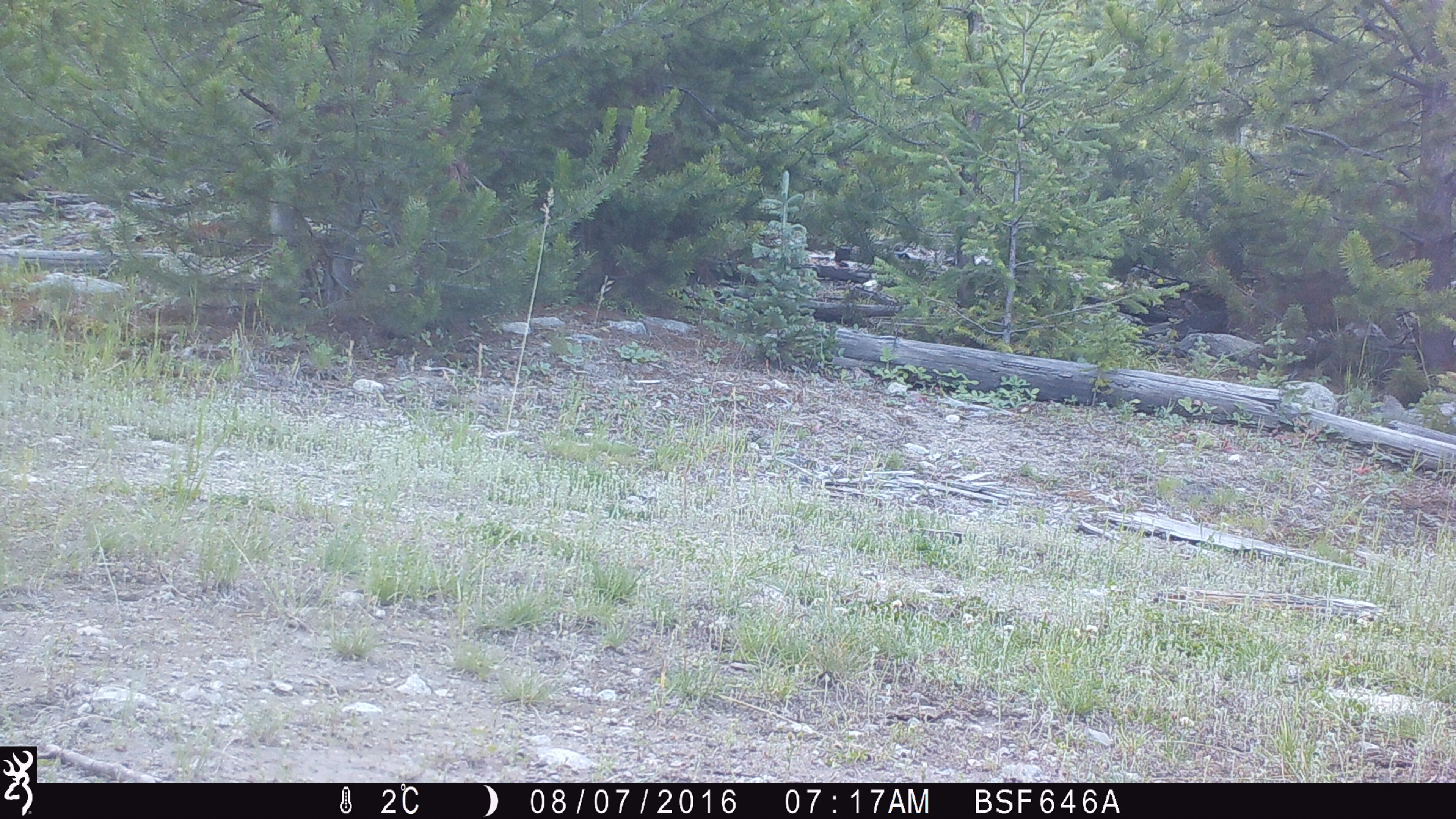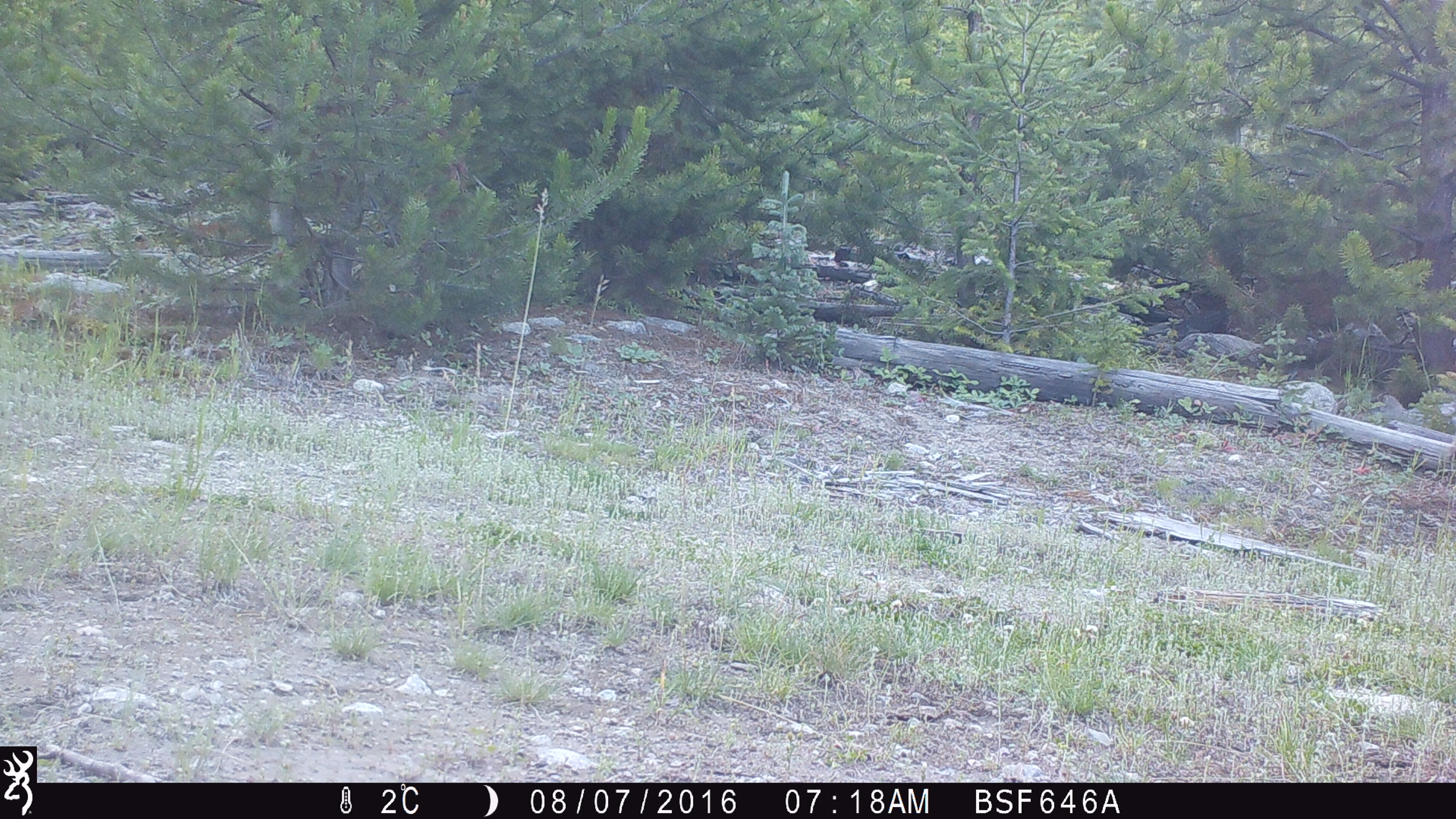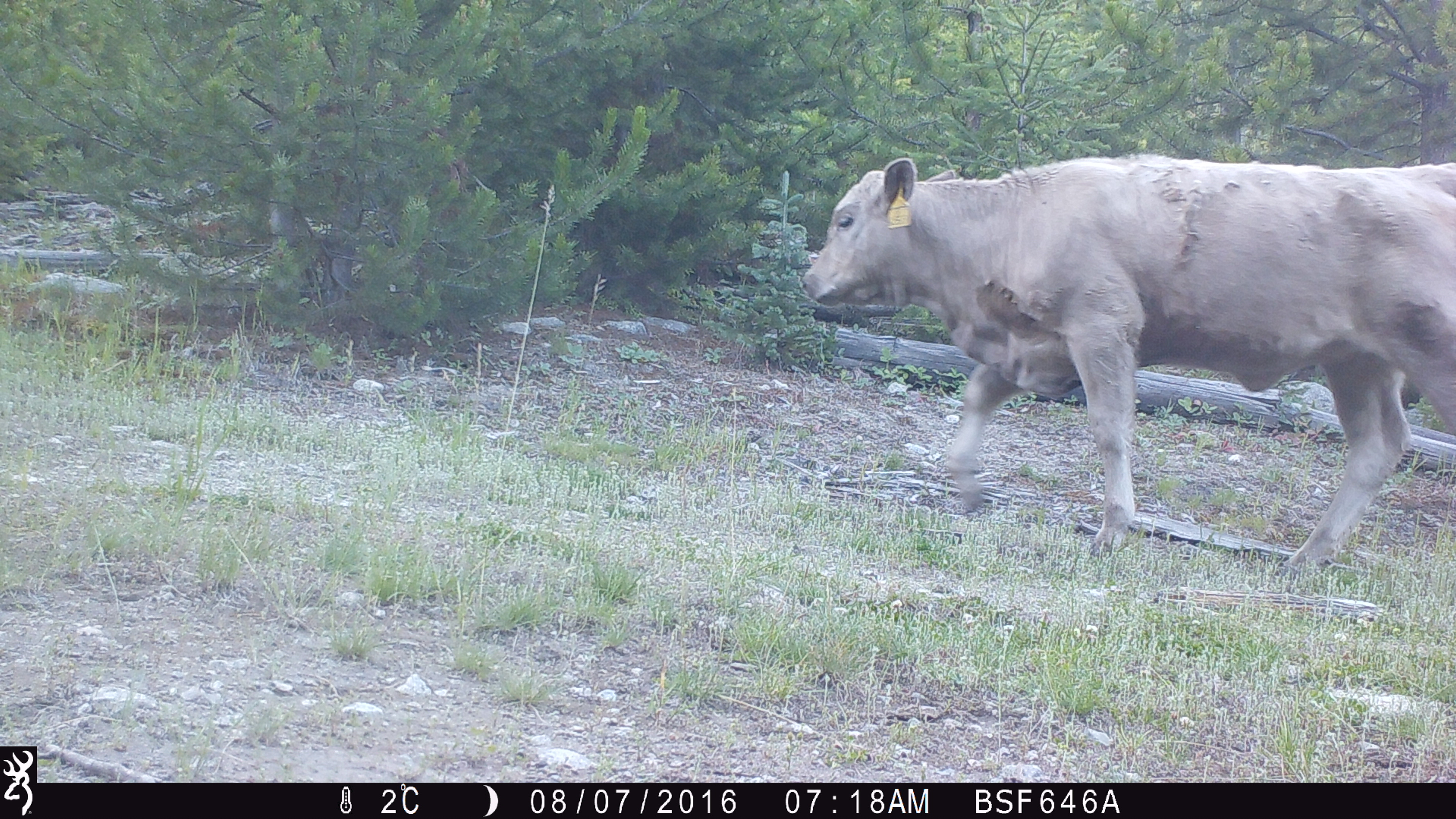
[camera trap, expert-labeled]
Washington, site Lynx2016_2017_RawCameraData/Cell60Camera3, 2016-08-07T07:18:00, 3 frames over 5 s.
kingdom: Animalia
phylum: Chordata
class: Mammalia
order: Artiodactyla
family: Bovidae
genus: Bos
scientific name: Bos taurus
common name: domestic cattle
Domestic cattle (Bos taurus). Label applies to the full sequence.